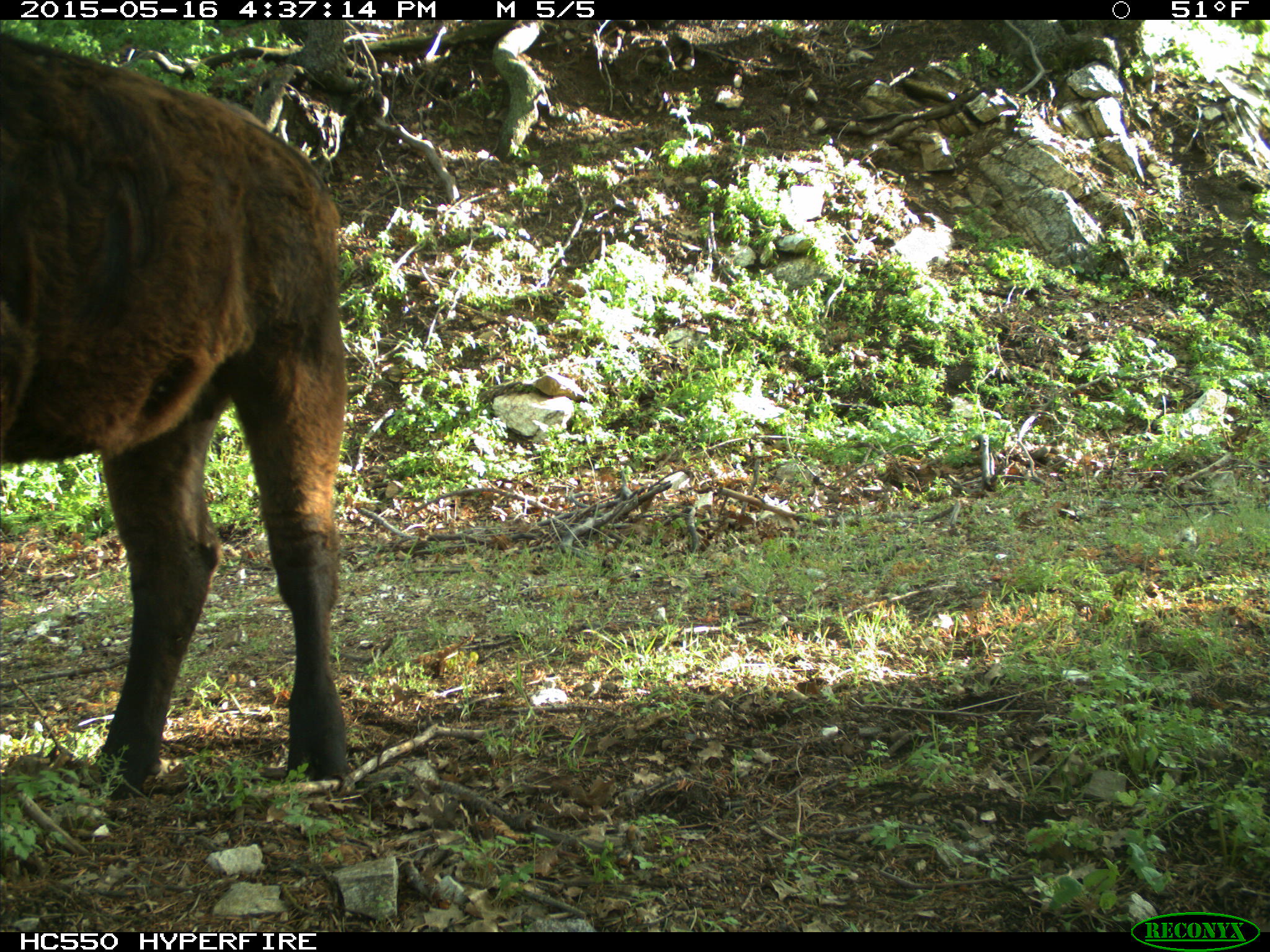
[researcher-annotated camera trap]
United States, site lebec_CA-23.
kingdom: Animalia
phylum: Chordata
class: Mammalia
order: Artiodactyla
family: Bovidae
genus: Bos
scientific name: Bos taurus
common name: domestic cow